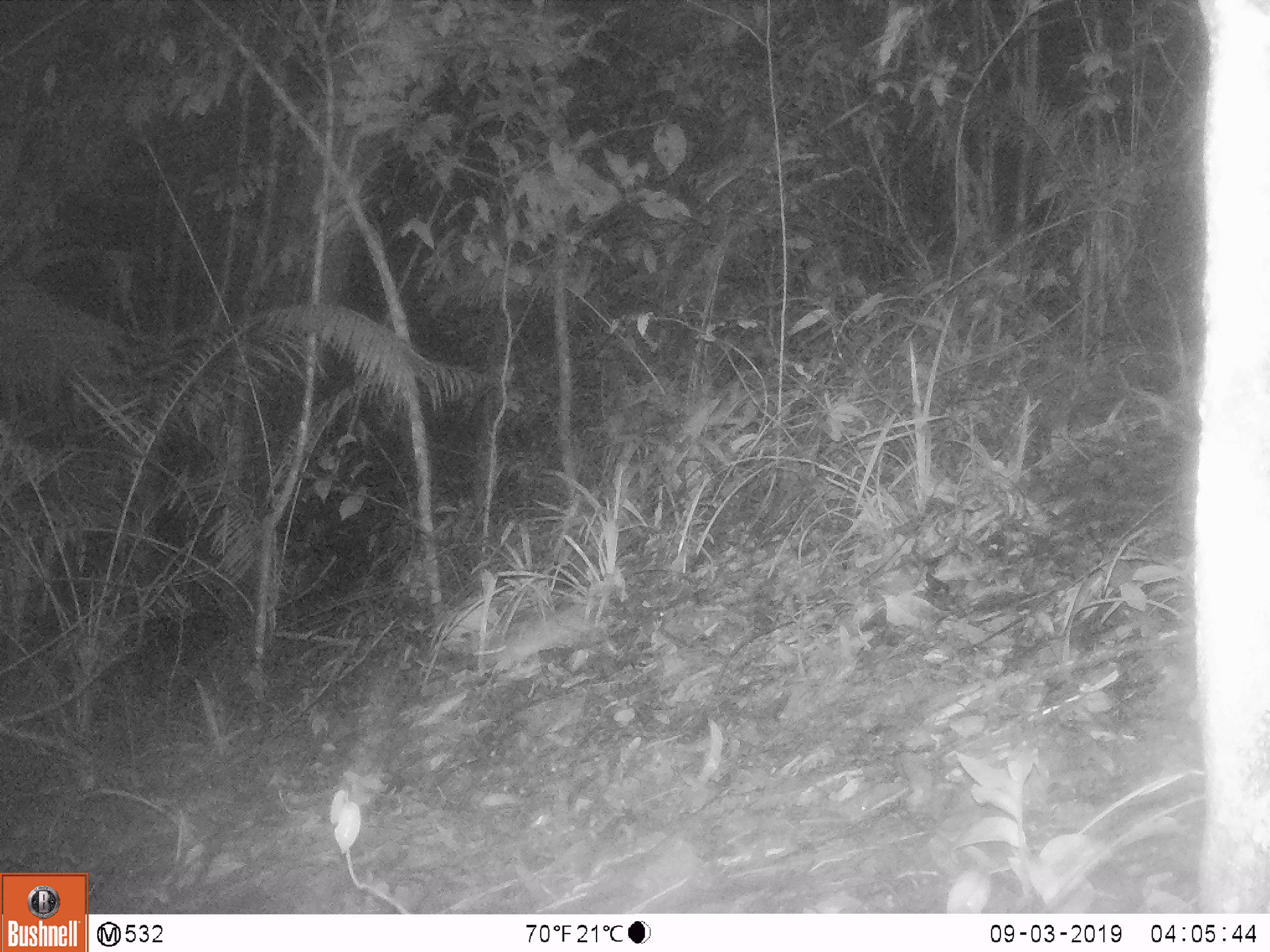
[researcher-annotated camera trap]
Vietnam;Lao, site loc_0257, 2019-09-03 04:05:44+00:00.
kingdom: Animalia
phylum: Chordata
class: Mammalia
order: Rodentia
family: Muridae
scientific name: Muridae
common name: old-world mice and rats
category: unidentified murid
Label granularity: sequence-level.